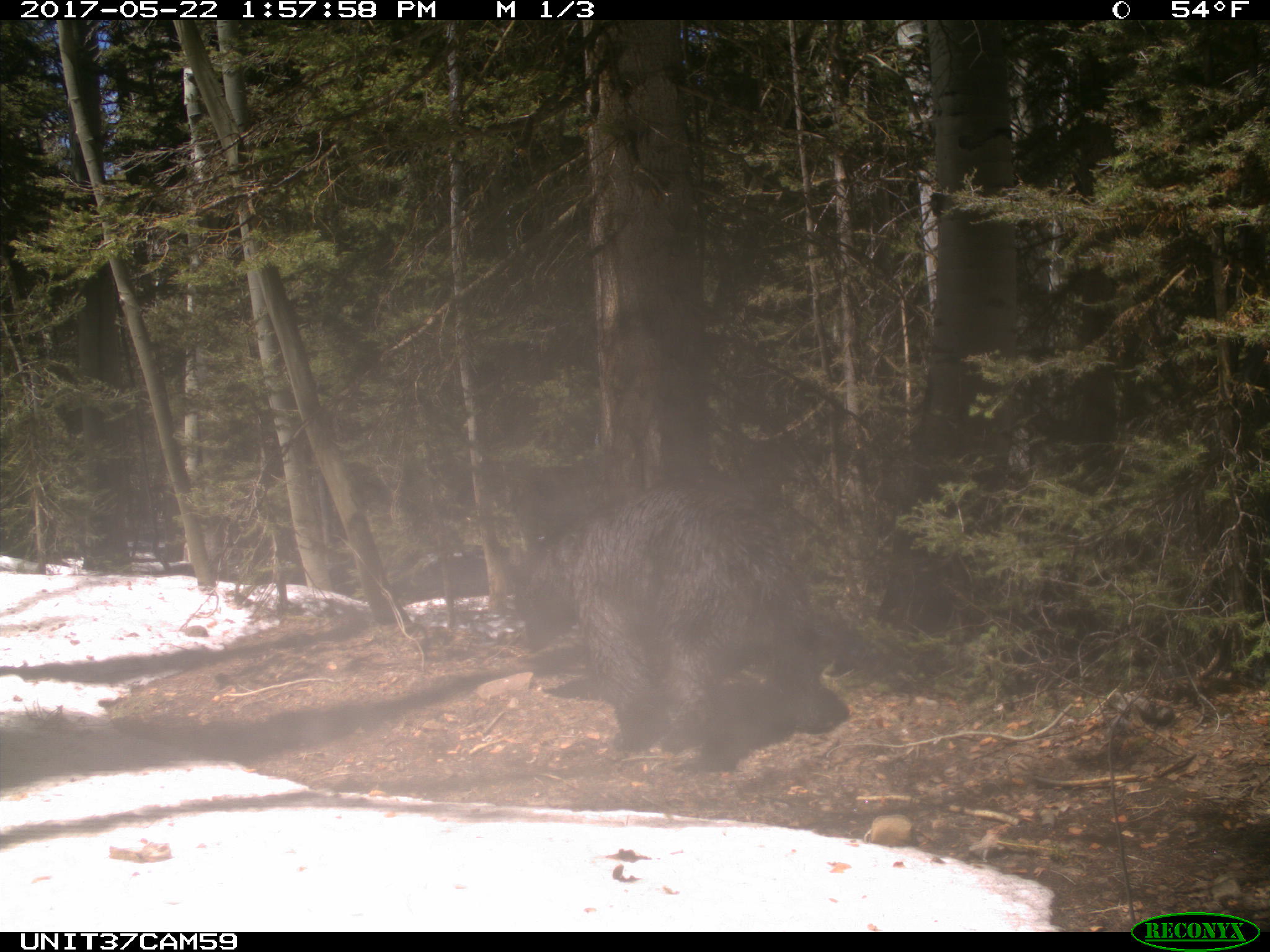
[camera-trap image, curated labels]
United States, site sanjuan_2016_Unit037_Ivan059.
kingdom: Animalia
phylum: Chordata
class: Mammalia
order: Carnivora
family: Ursidae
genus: Ursus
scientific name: Ursus americanus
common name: american black bear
Ursus americanus (american black bear).